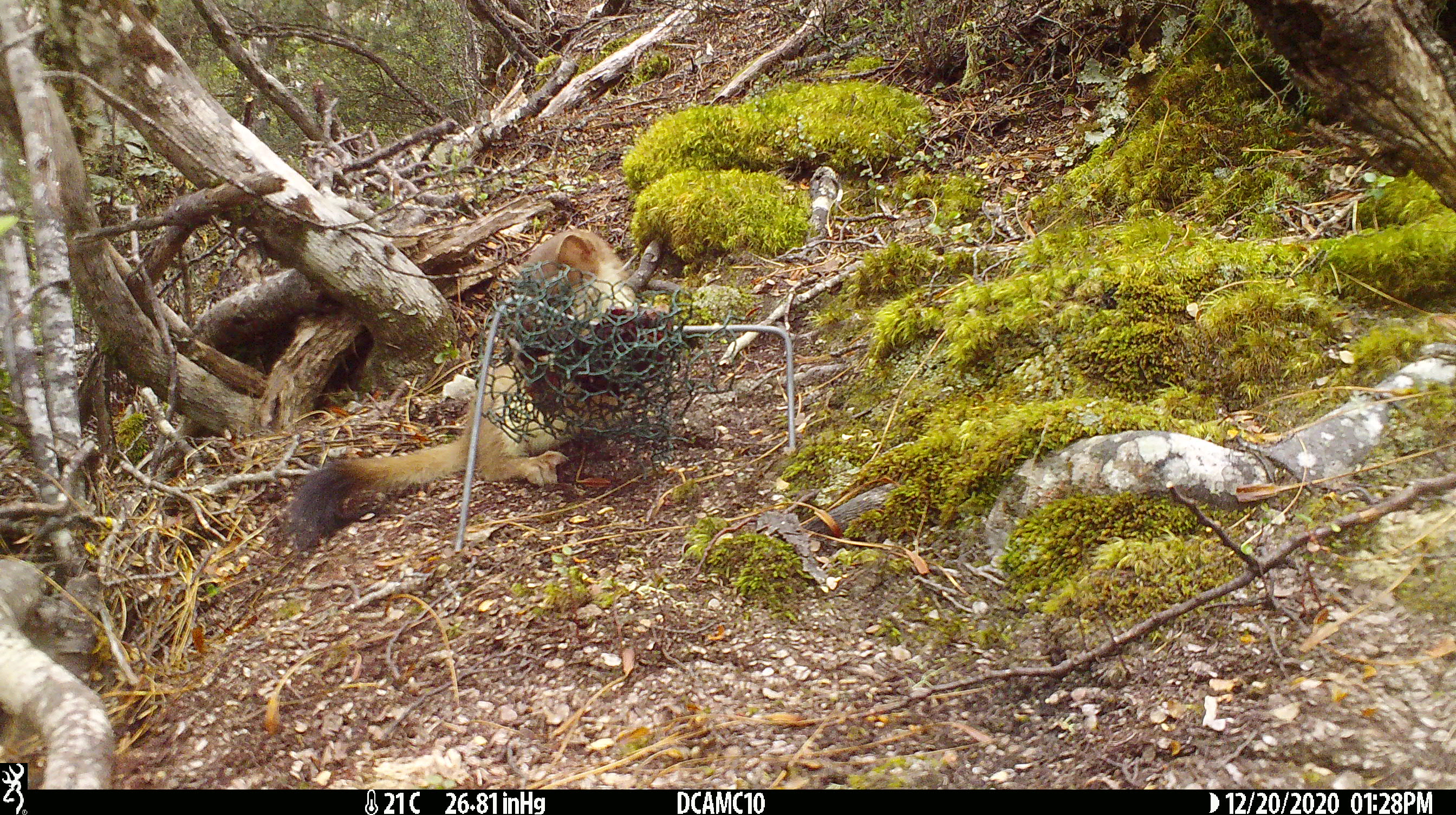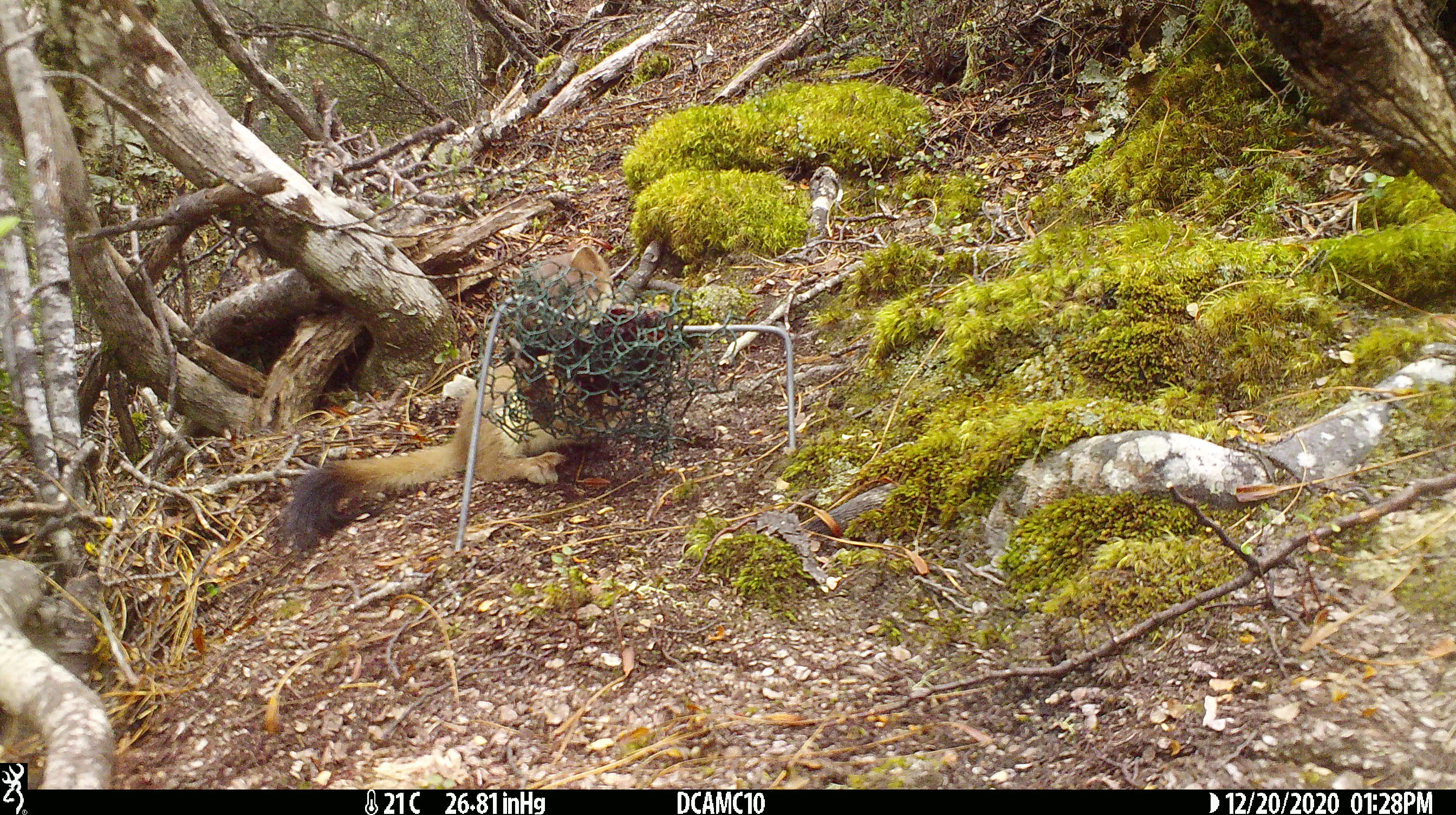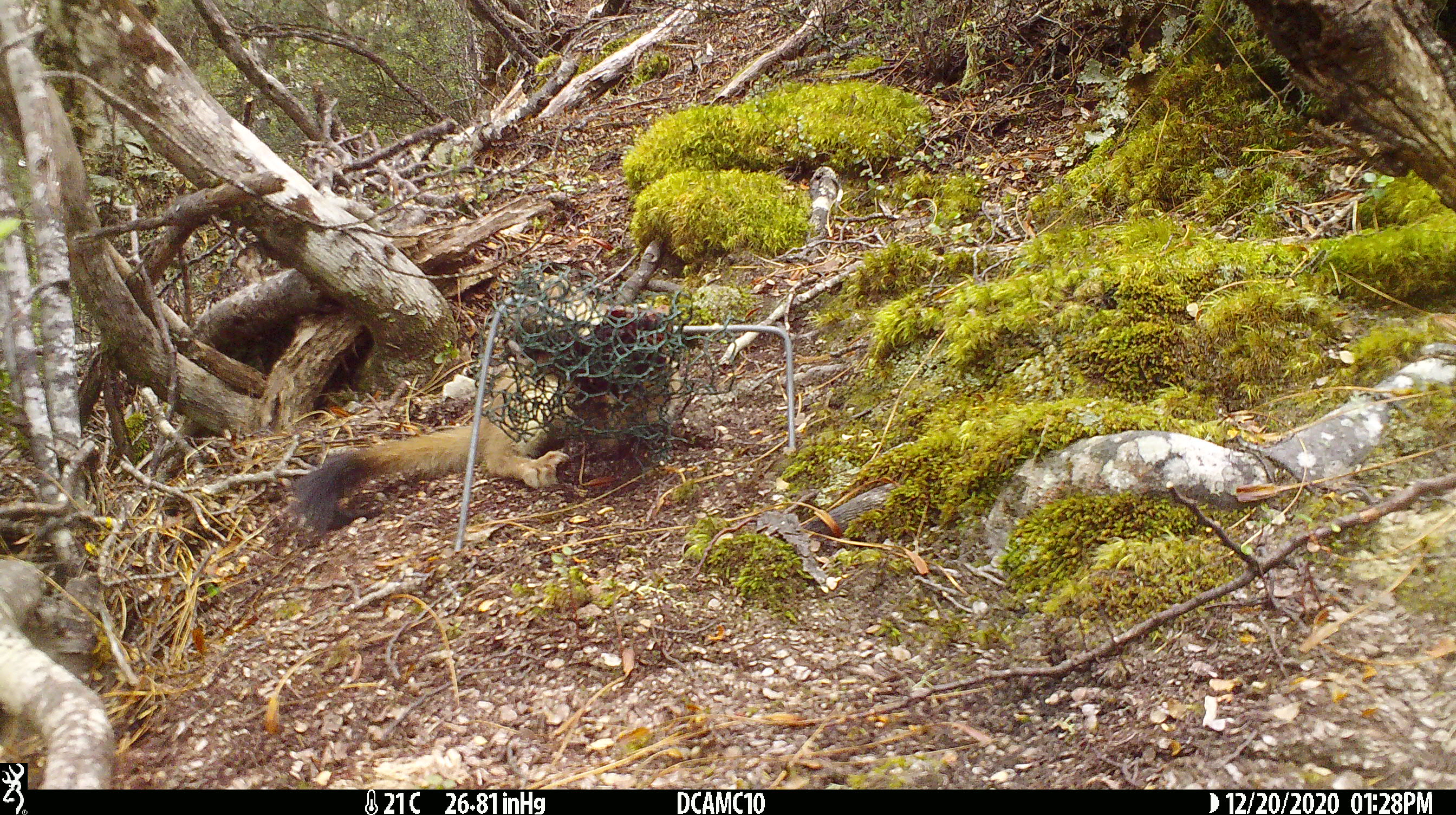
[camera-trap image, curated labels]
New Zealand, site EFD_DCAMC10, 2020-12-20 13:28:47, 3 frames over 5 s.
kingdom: Animalia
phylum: Chordata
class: Mammalia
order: Carnivora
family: Mustelidae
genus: Mustela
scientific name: Mustela erminea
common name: stoat